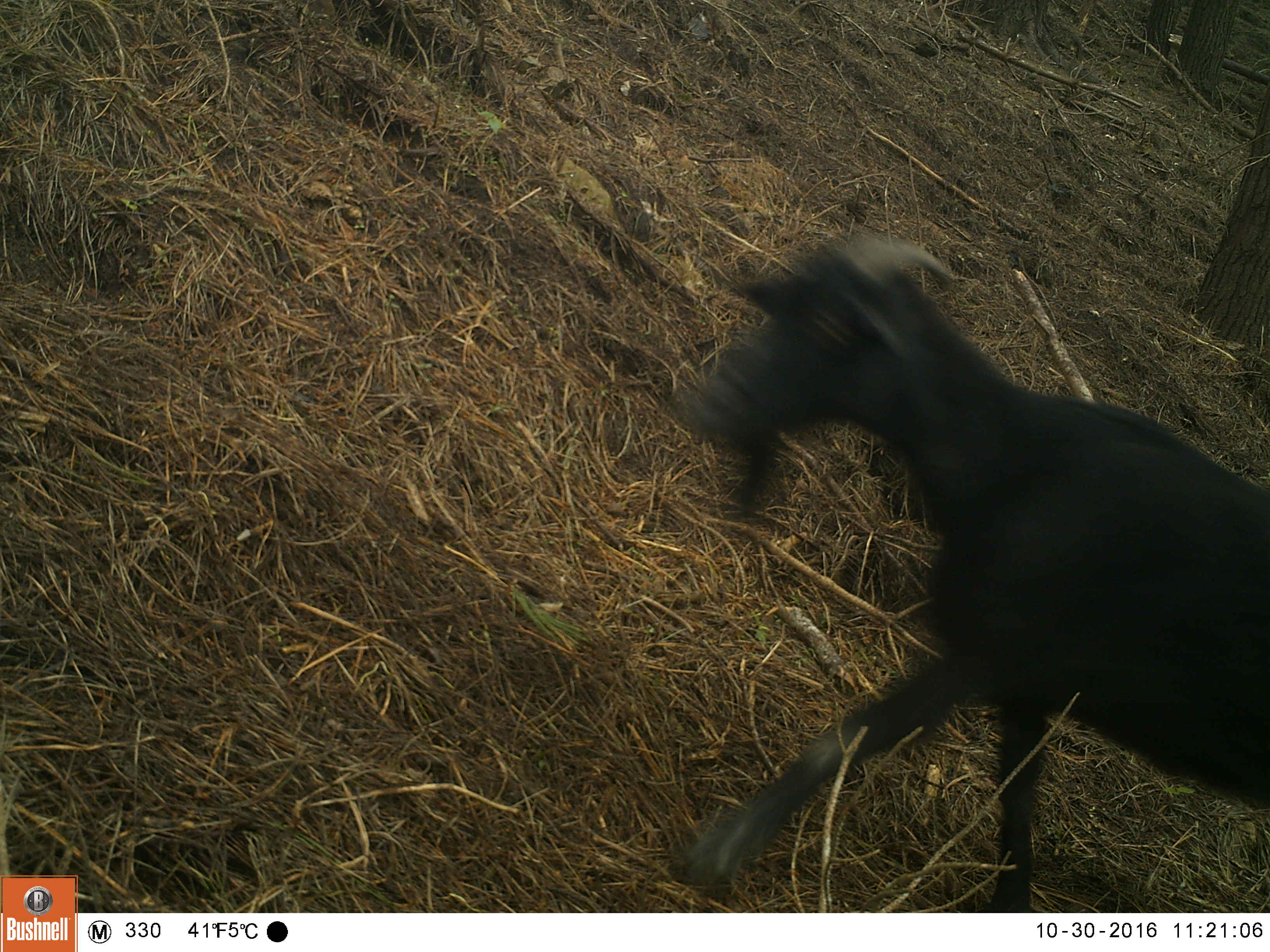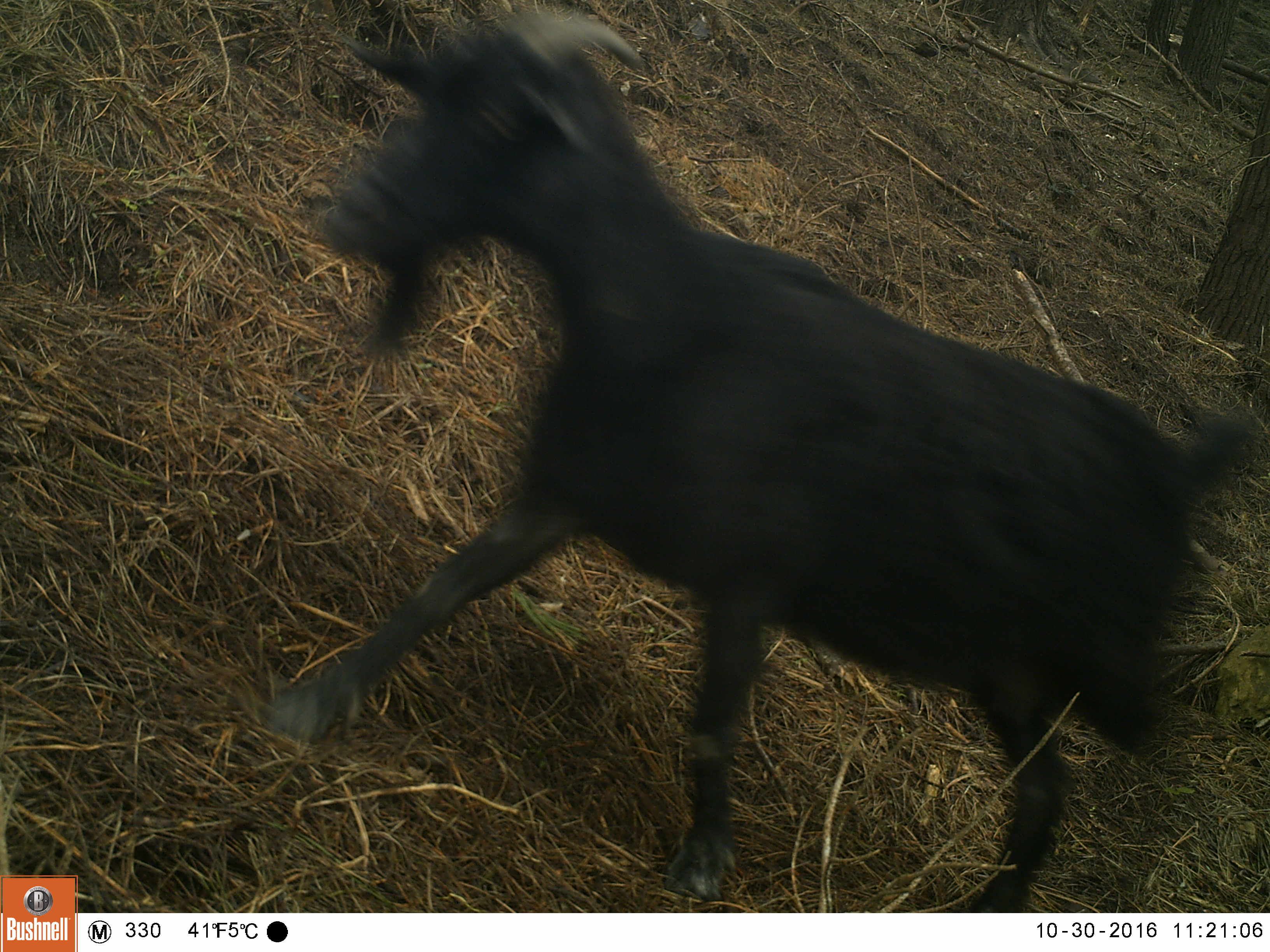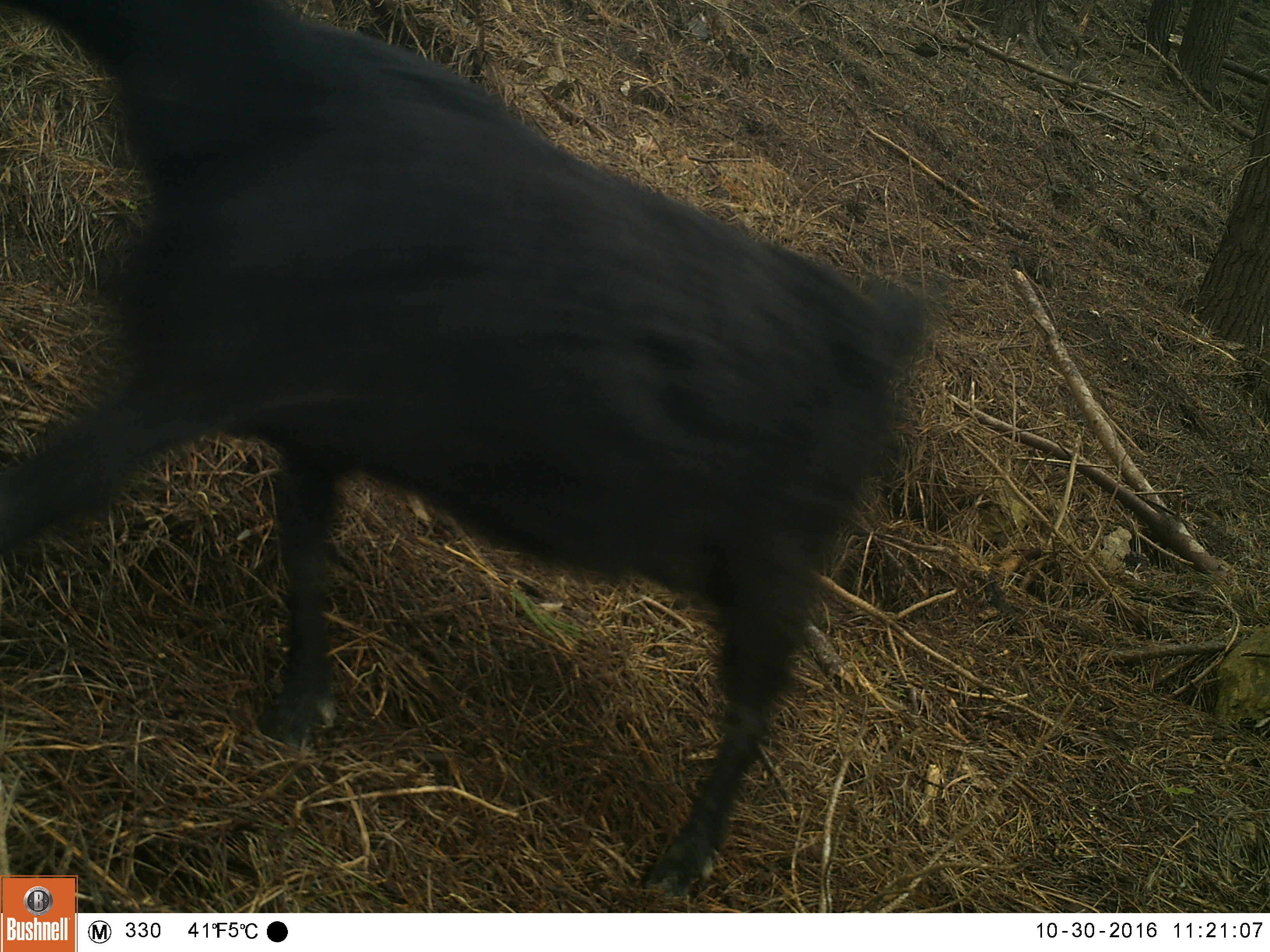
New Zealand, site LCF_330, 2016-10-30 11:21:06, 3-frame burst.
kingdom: Animalia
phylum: Chordata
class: Mammalia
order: Artiodactyla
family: Bovidae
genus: Capra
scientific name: Capra hircus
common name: goat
Goat (Capra hircus).